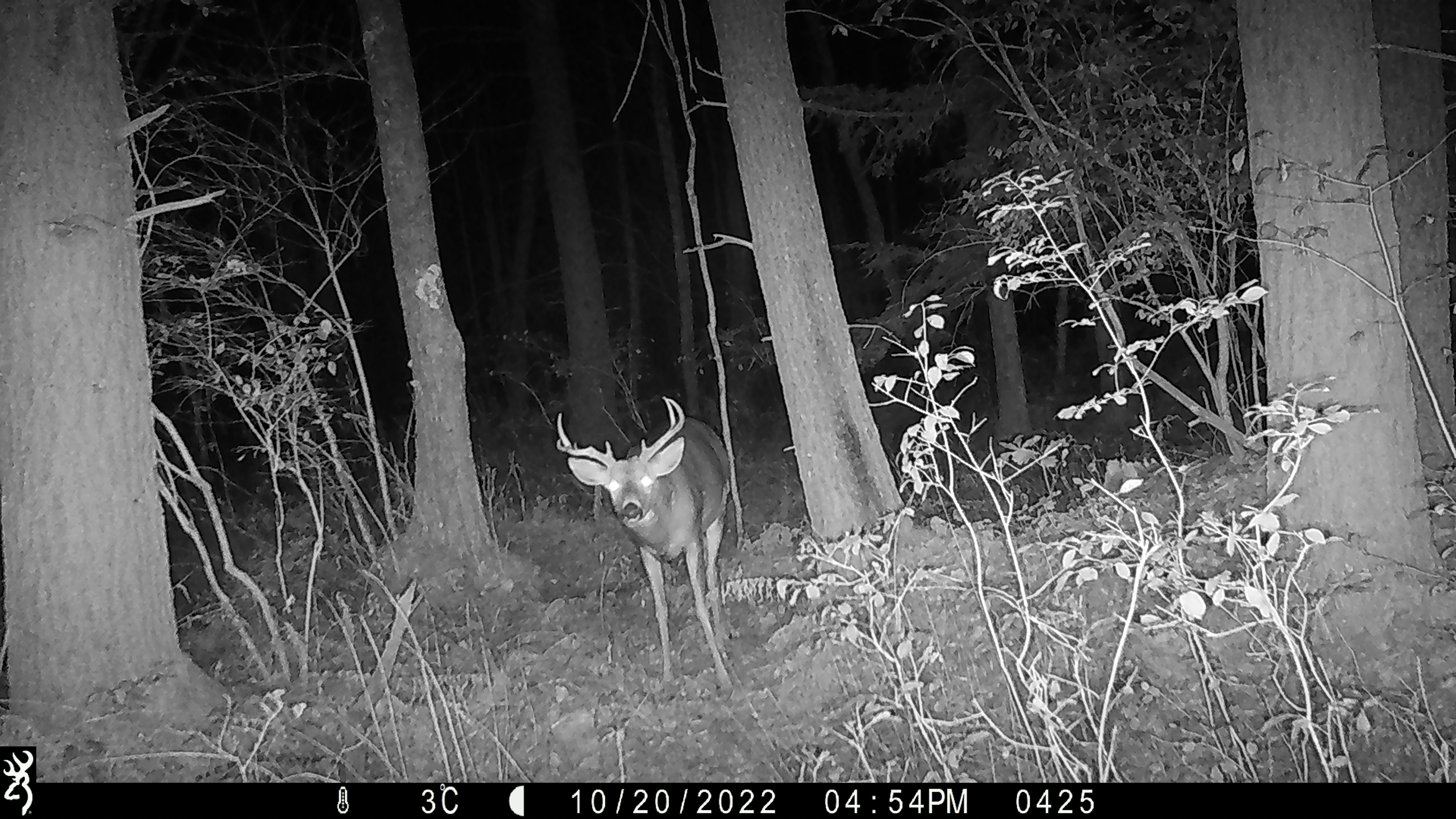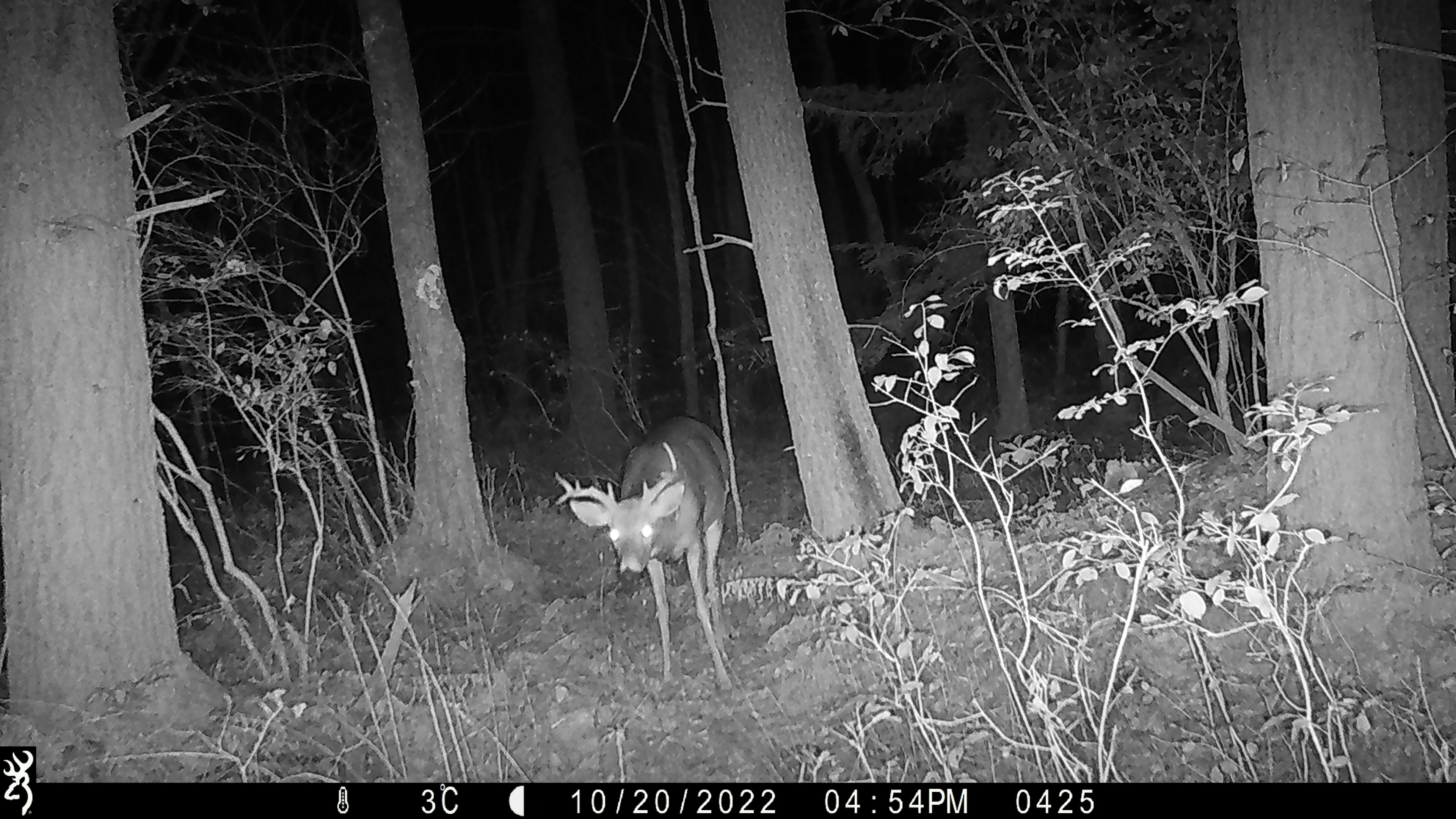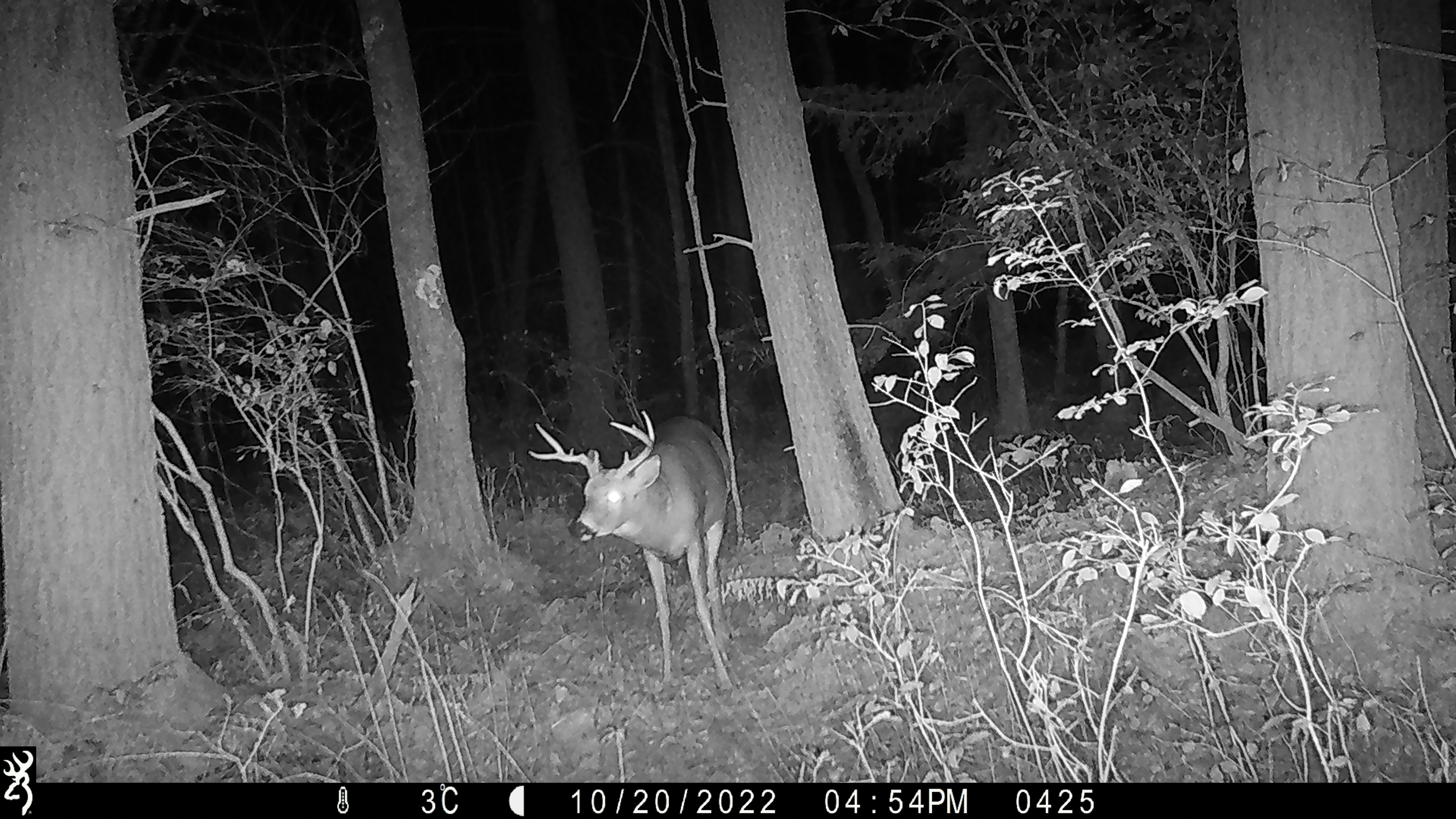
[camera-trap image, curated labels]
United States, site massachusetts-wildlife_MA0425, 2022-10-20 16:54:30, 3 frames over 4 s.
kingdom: Animalia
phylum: Chordata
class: Mammalia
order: Artiodactyla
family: Cervidae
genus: Odocoileus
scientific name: Odocoileus virginianus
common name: white-tailed deer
White-tailed deer (Odocoileus virginianus).